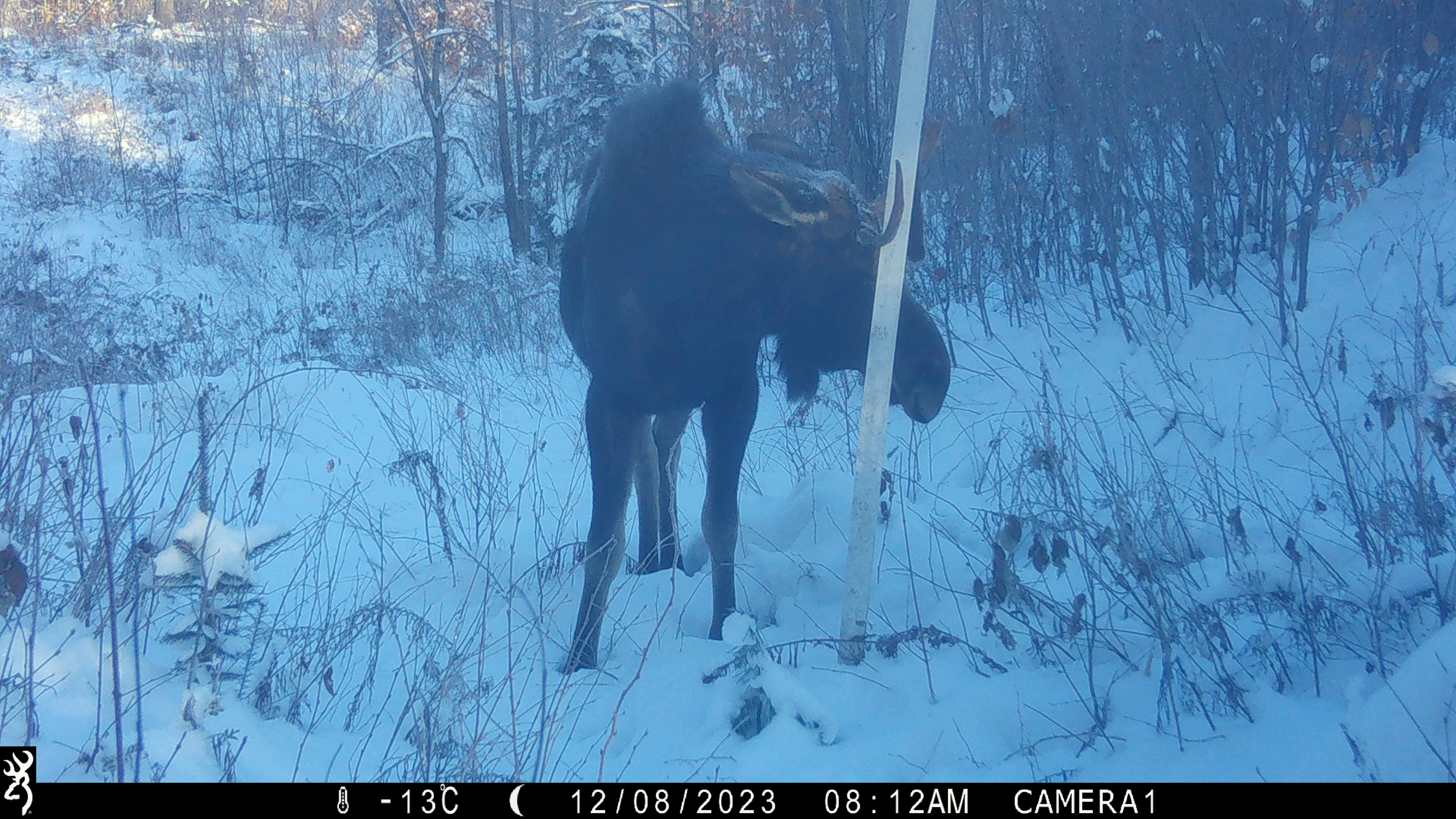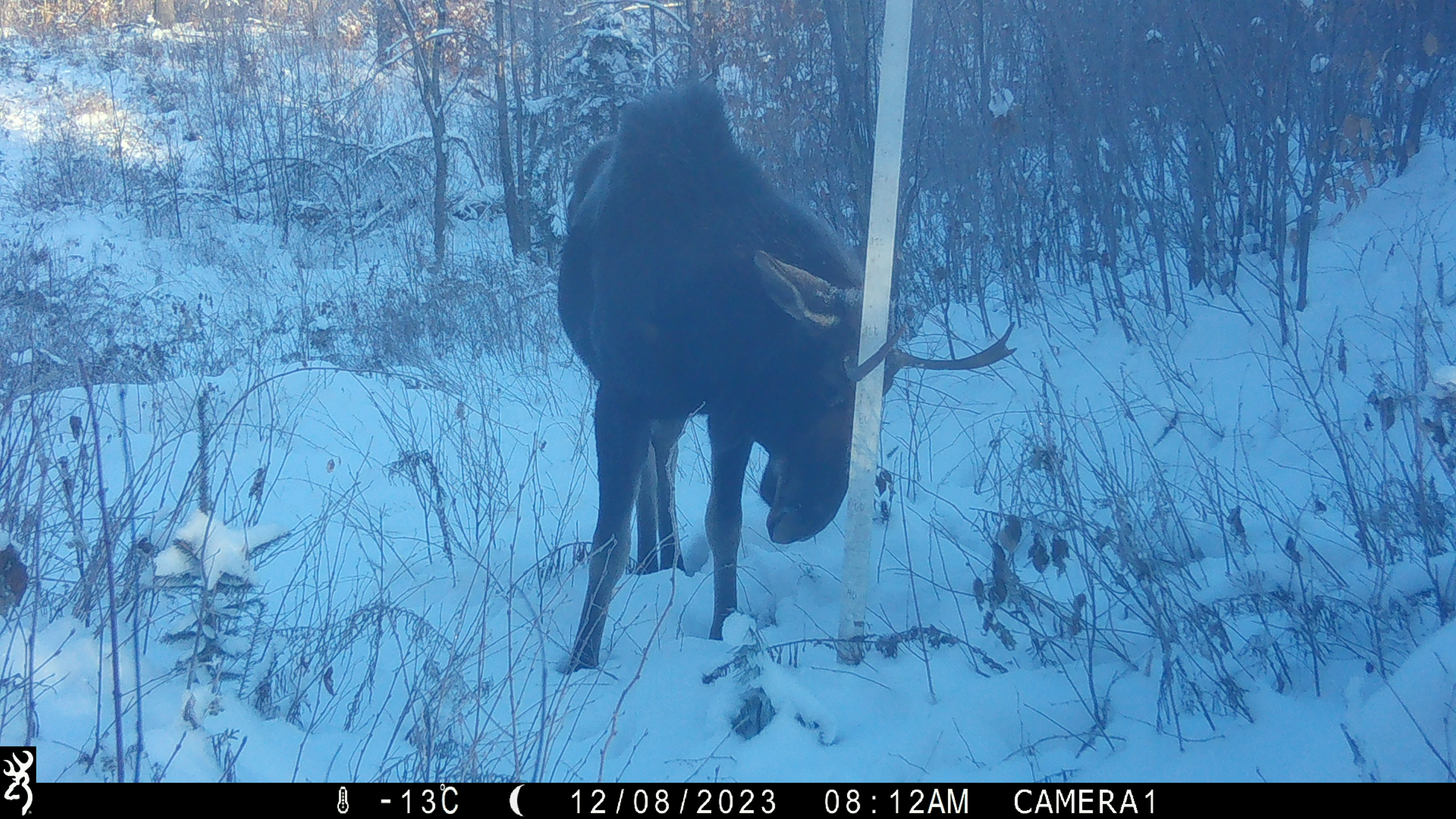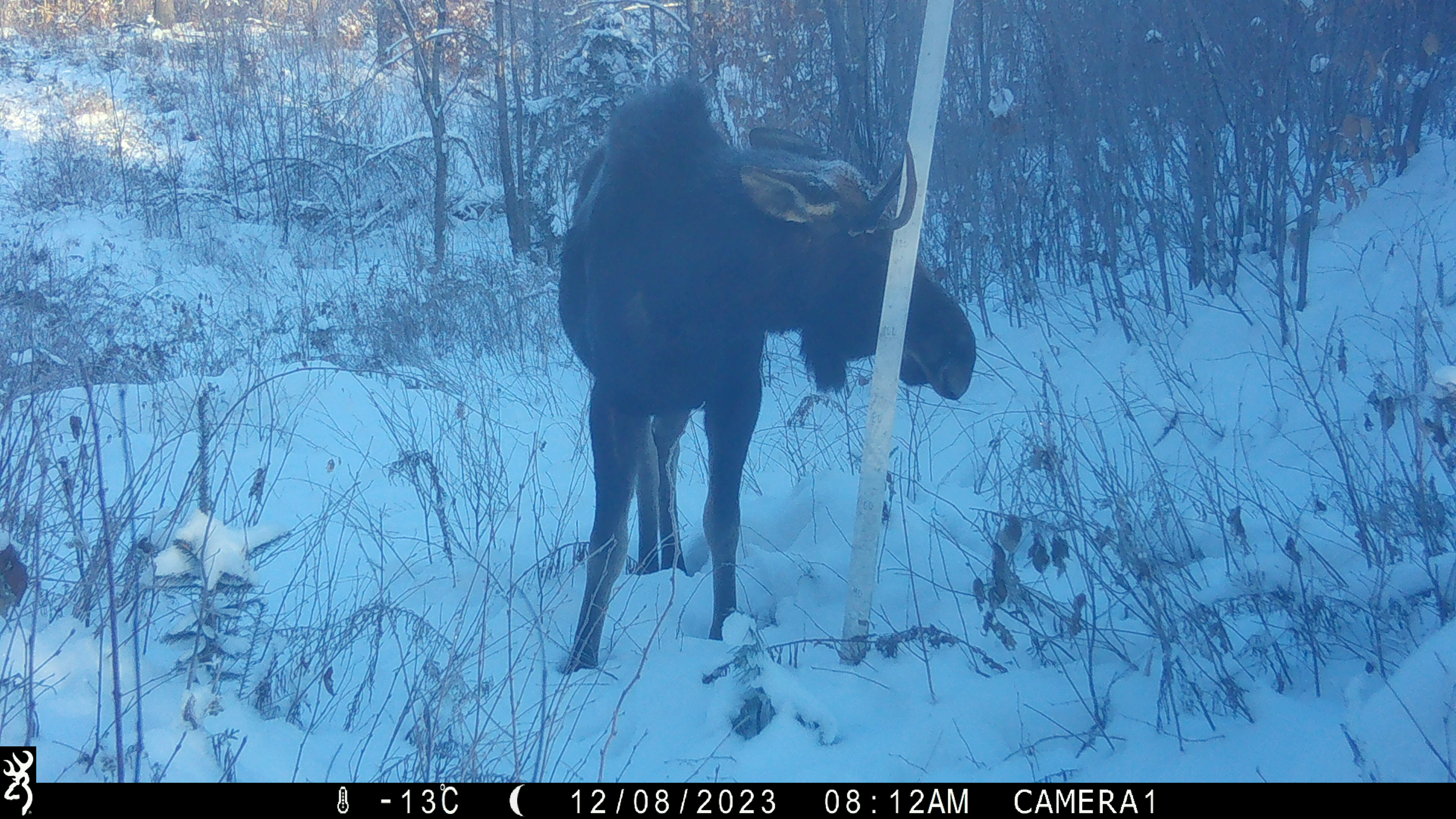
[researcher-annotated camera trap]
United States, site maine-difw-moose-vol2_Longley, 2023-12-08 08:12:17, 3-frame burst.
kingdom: Animalia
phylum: Chordata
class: Mammalia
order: Artiodactyla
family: Cervidae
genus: Alces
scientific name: Alces alces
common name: moose